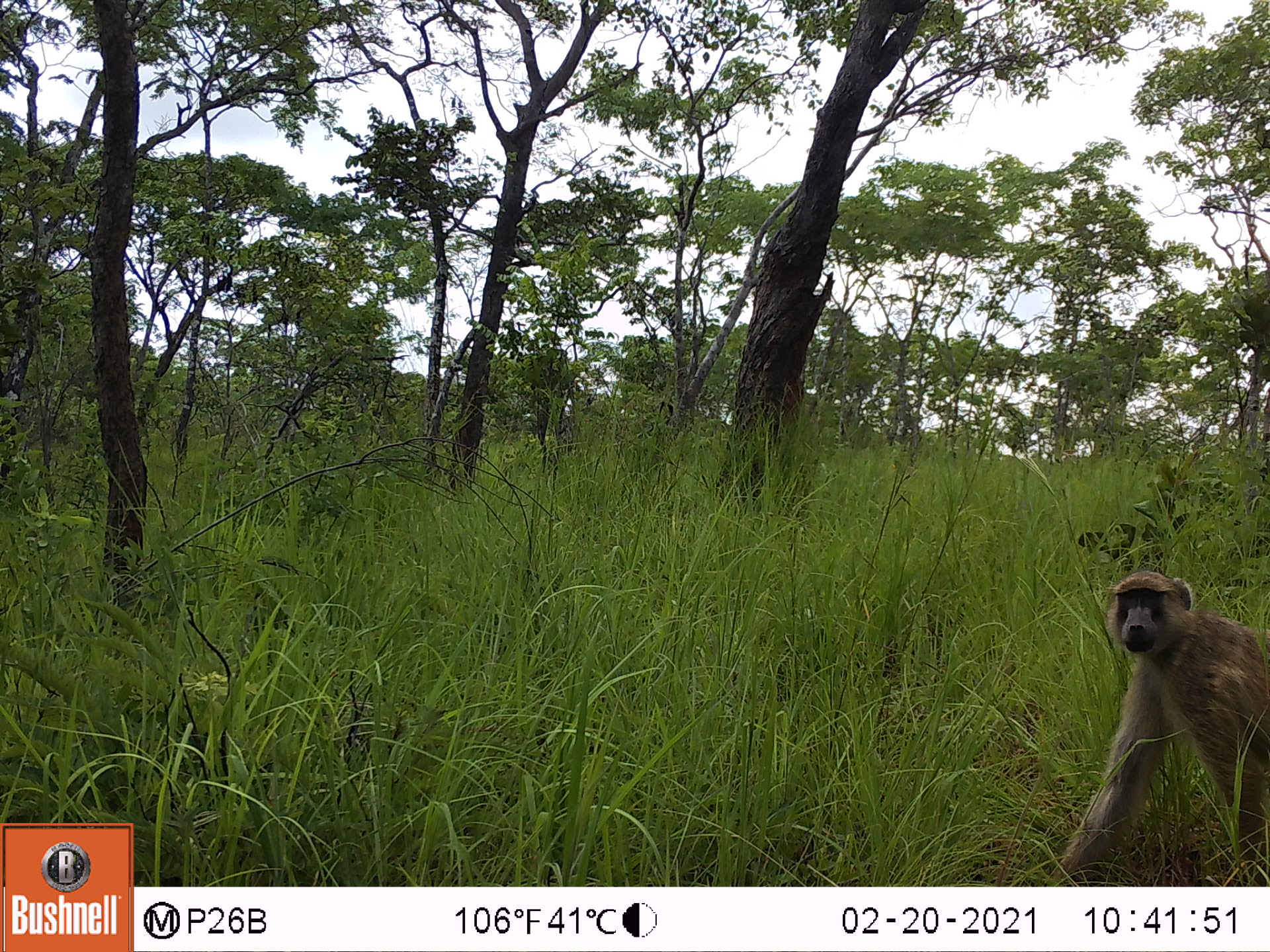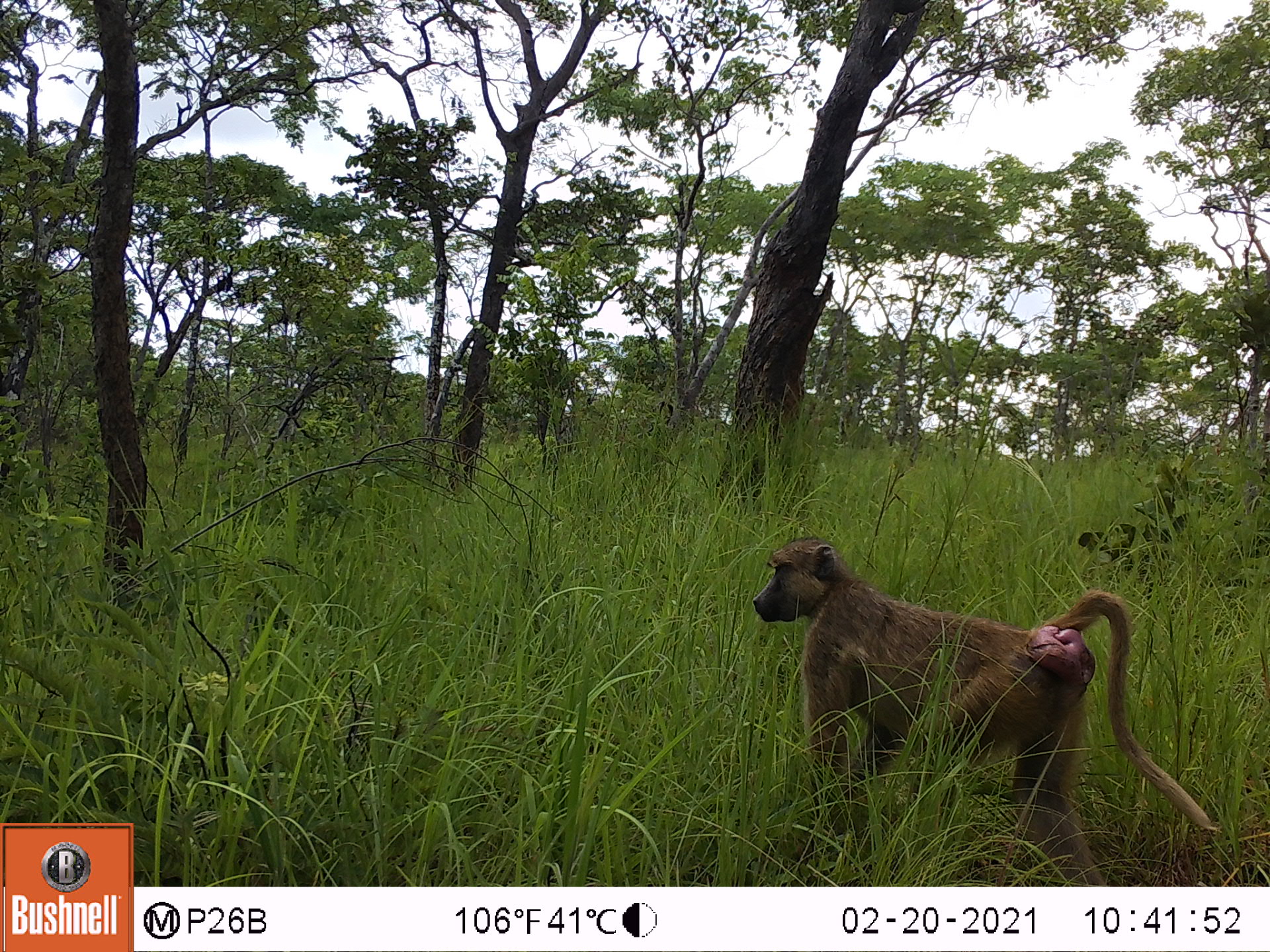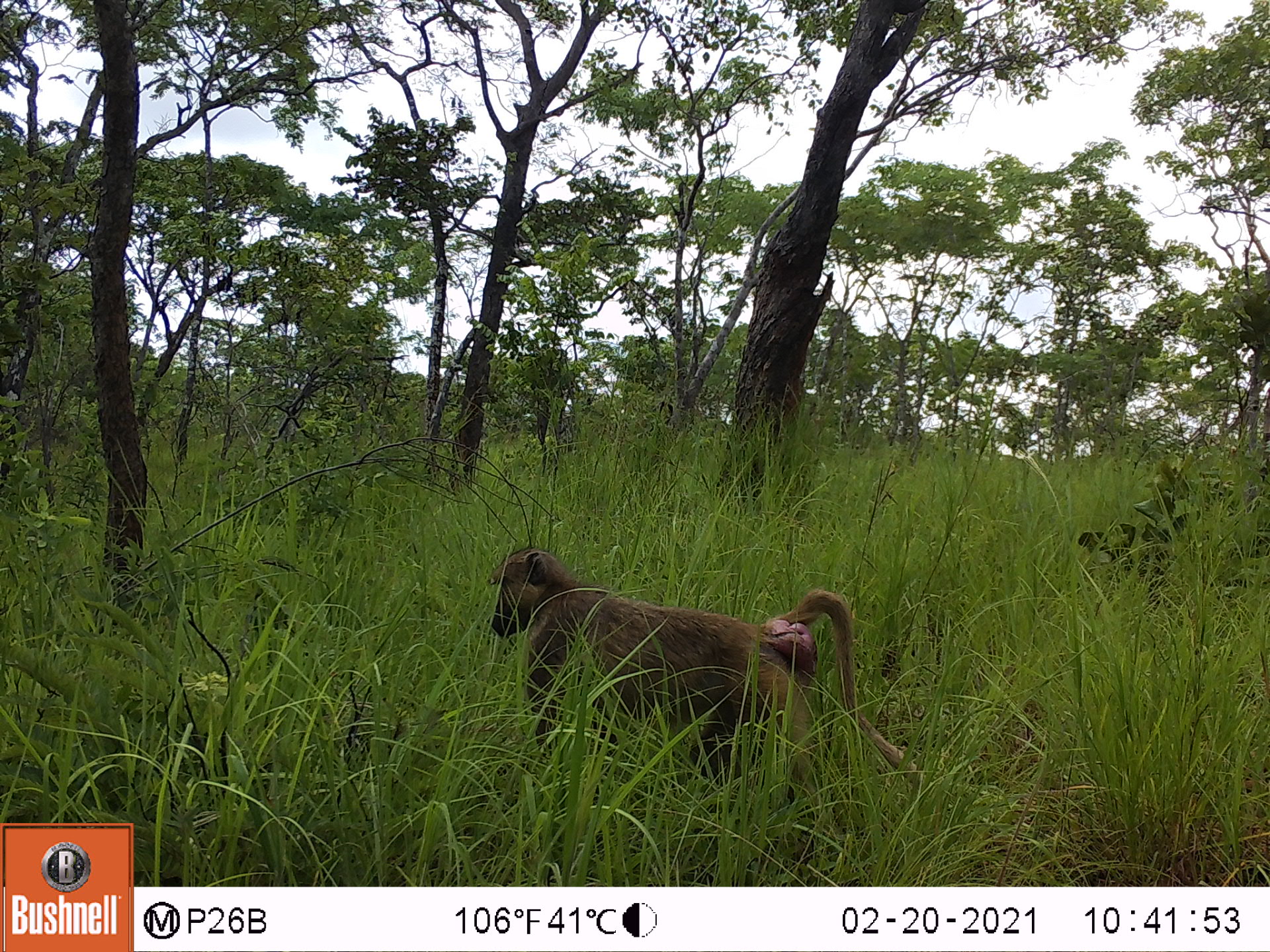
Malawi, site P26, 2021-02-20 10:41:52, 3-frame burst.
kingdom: Animalia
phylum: Chordata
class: Mammalia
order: Primates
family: Cercopithecidae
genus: Papio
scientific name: Papio cynocephalus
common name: yellow baboon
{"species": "yellow baboon (Papio cynocephalus)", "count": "1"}